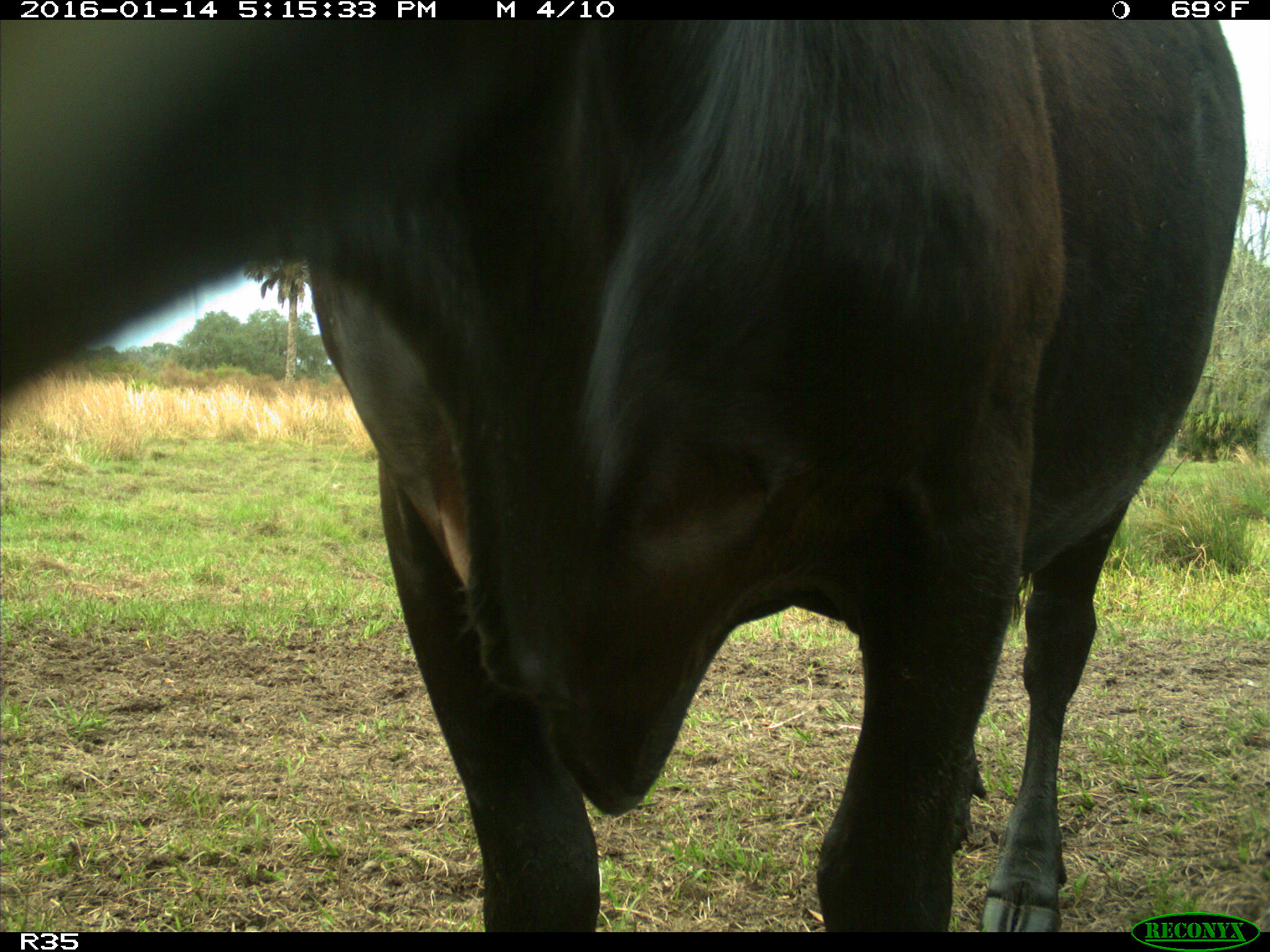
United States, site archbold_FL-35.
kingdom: Animalia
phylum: Chordata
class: Mammalia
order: Artiodactyla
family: Bovidae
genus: Bos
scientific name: Bos taurus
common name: domestic cow